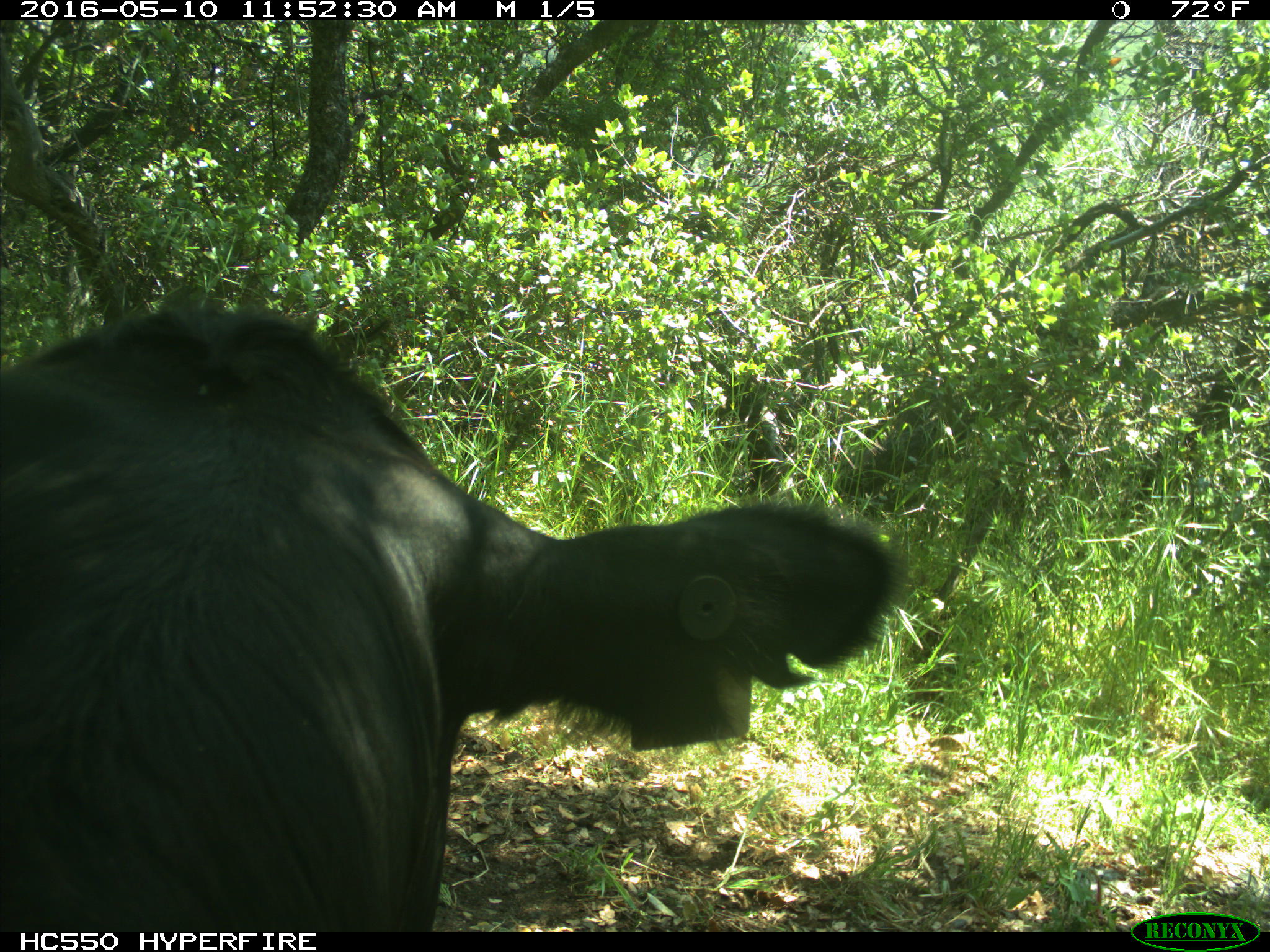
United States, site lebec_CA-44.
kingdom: Animalia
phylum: Chordata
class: Mammalia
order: Artiodactyla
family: Bovidae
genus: Bos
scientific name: Bos taurus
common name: domestic cow